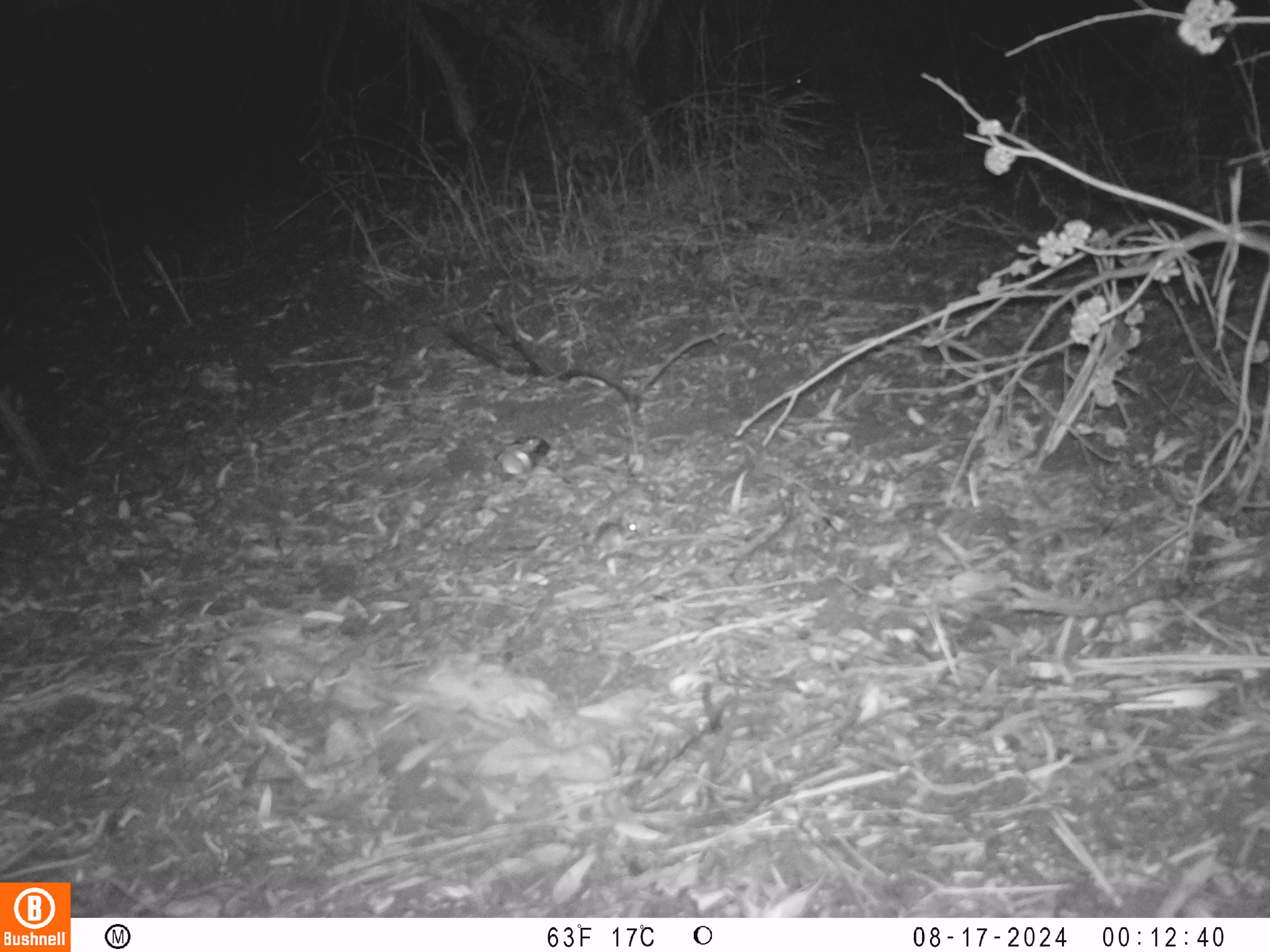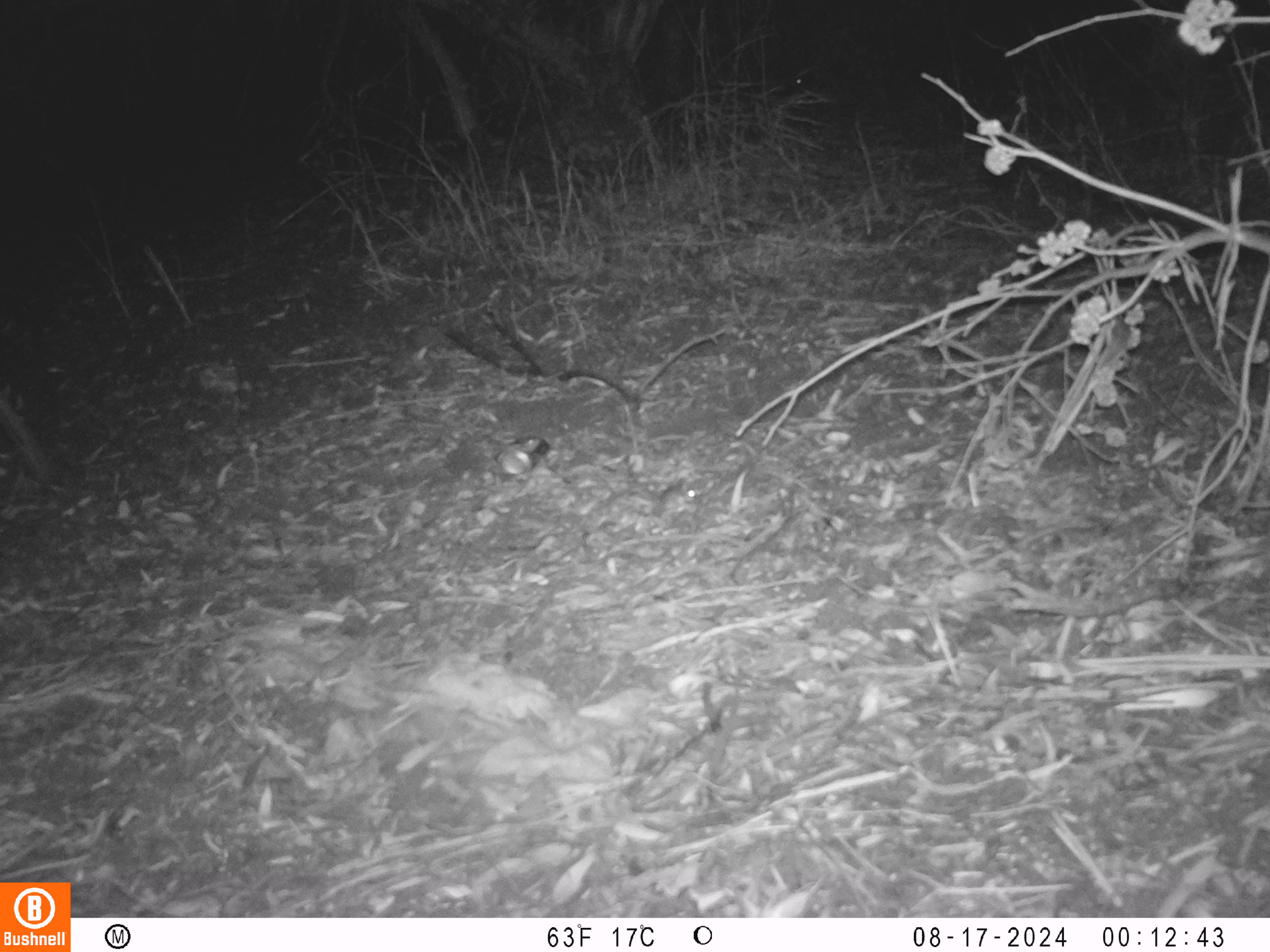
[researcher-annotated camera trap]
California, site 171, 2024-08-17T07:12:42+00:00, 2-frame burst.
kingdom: Animalia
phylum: Chordata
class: Mammalia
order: Lagomorpha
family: Leporidae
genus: Sylvilagus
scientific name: Sylvilagus bachmani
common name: brush rabbit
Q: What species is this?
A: Brush rabbit (Sylvilagus bachmani).